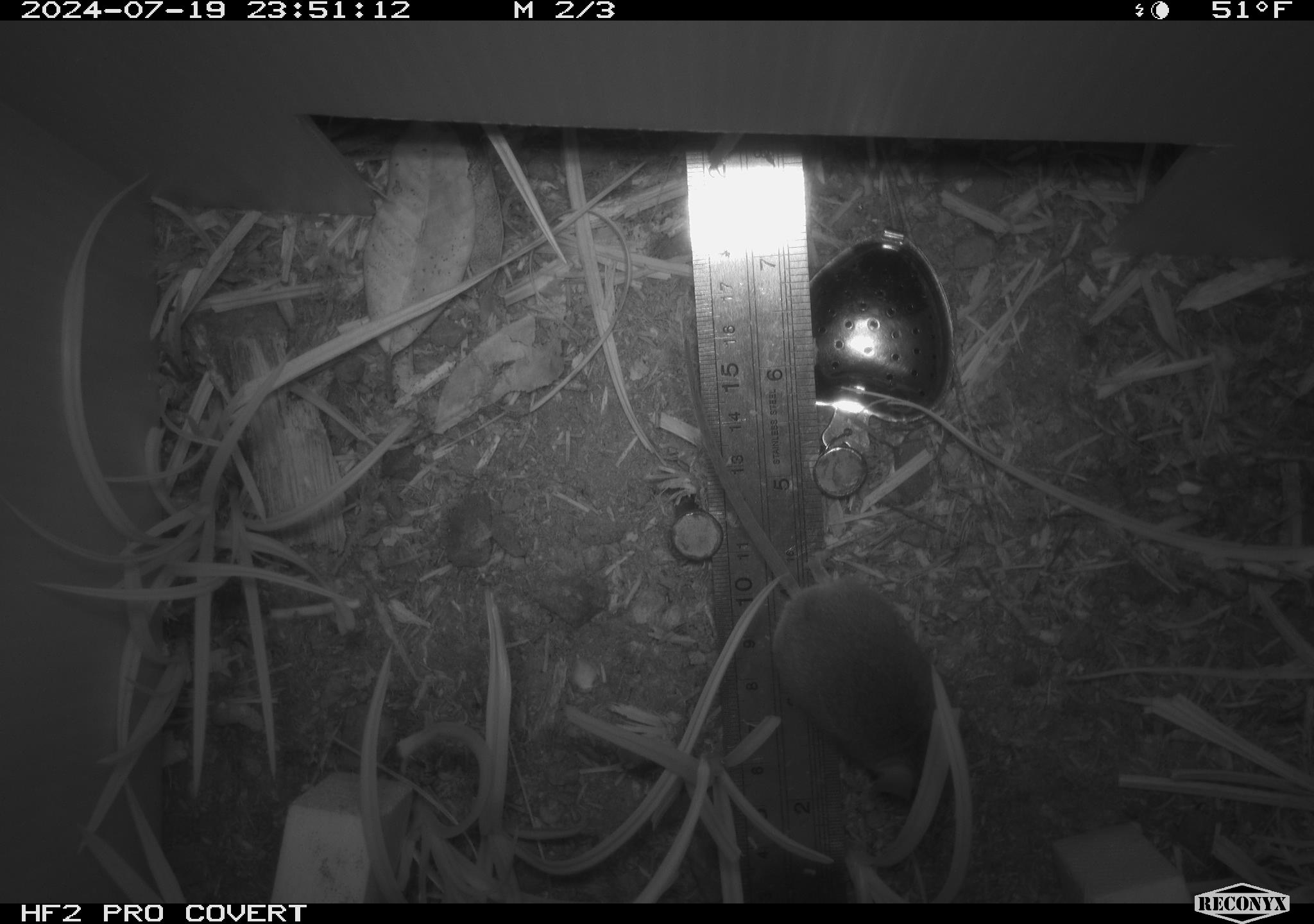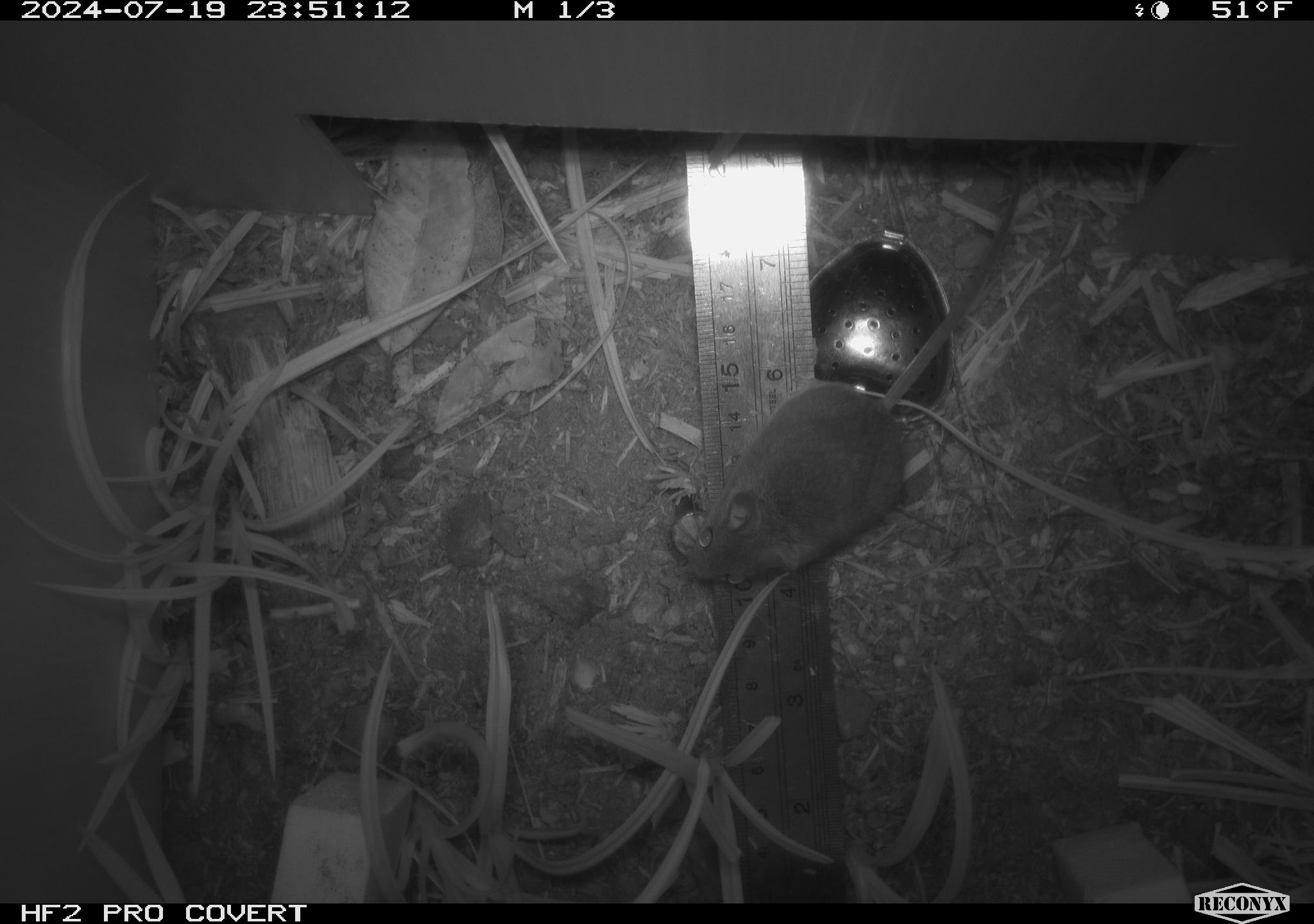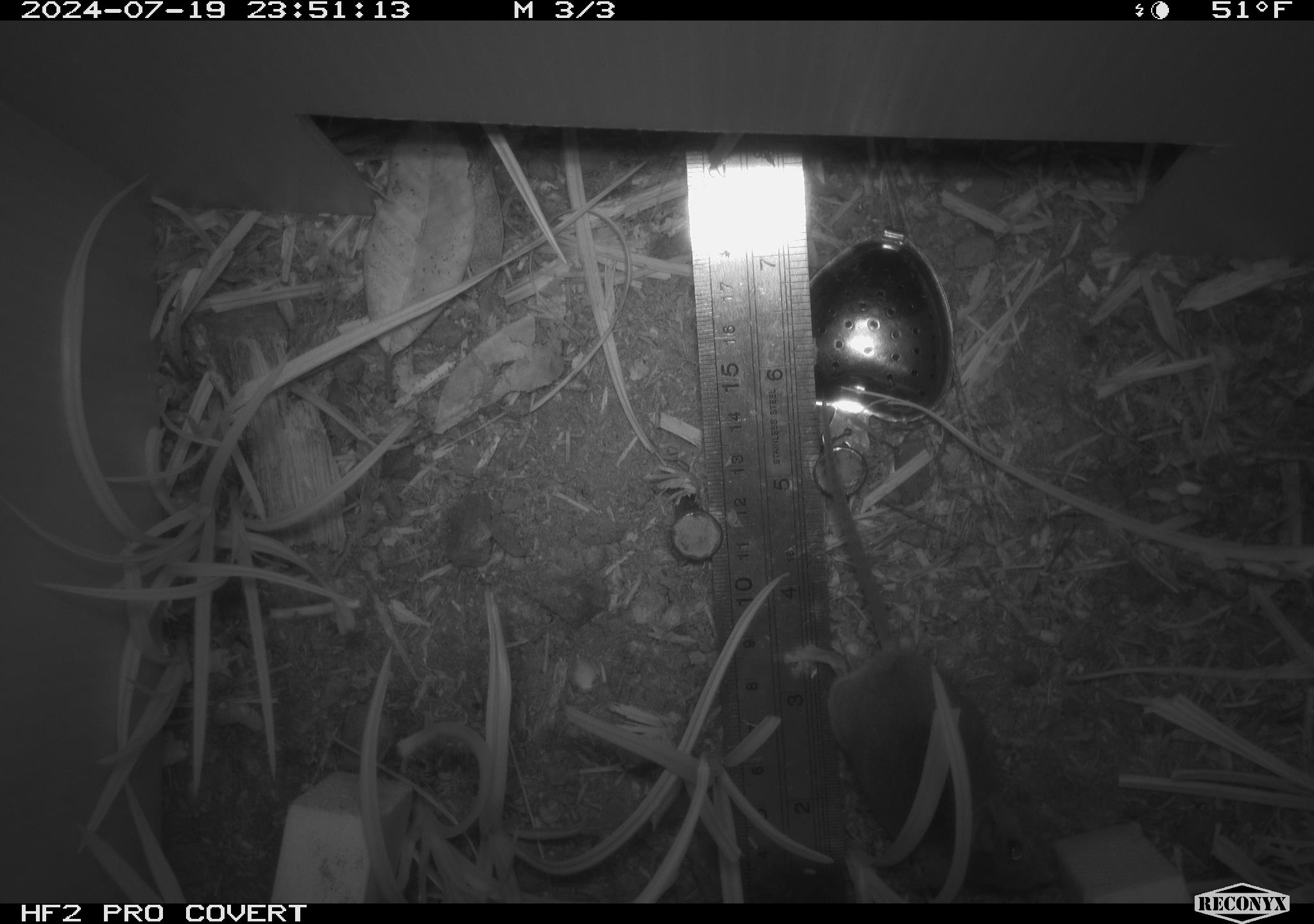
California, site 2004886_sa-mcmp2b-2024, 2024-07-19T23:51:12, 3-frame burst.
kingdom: Animalia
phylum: Chordata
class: Mammalia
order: Rodentia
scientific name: Rodentia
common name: mouse species